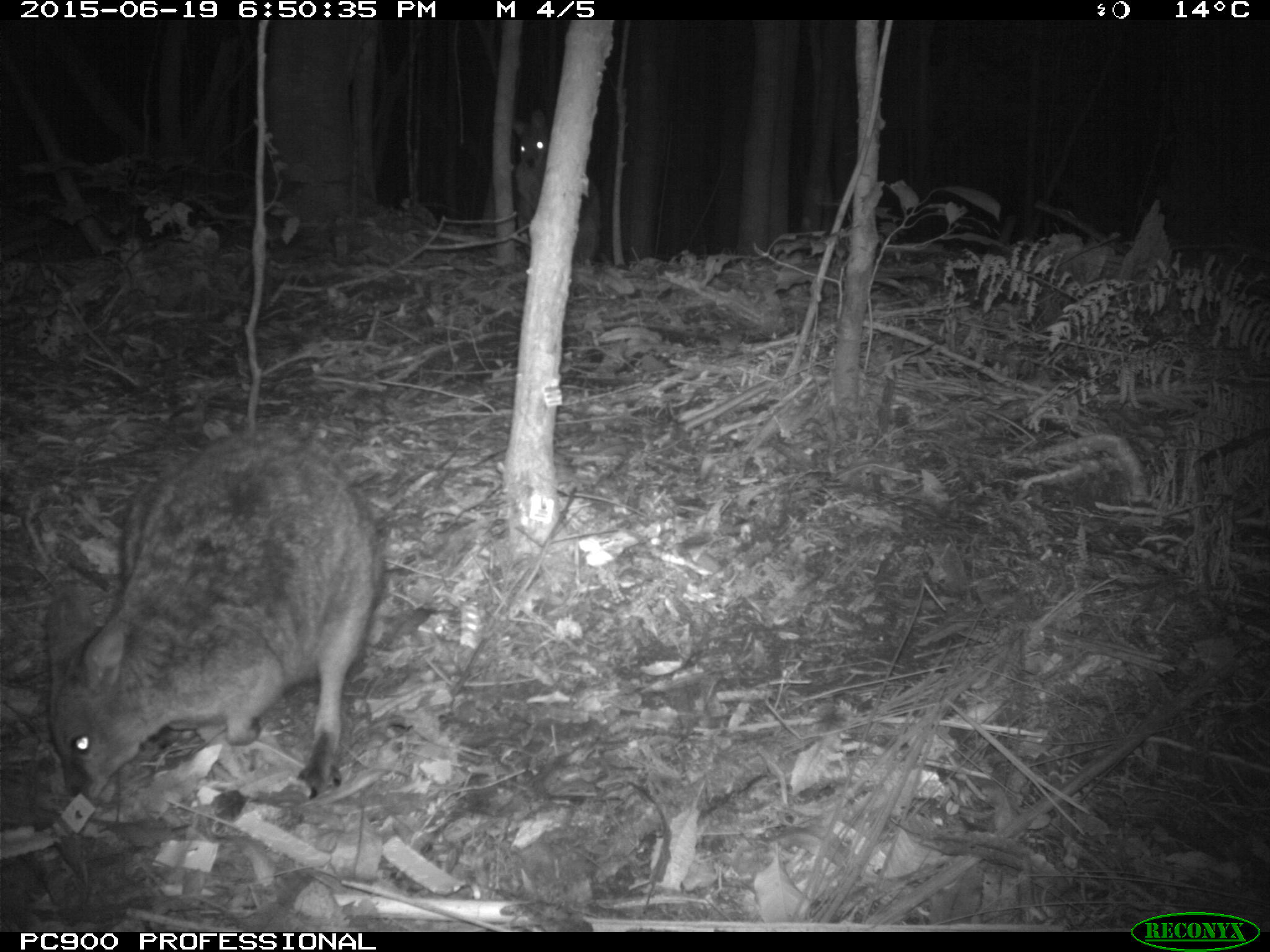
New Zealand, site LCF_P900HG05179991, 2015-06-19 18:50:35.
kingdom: Animalia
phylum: Chordata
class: Mammalia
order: Diprotodontia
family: Macropodidae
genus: Notamacropus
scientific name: Notamacropus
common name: wallaby